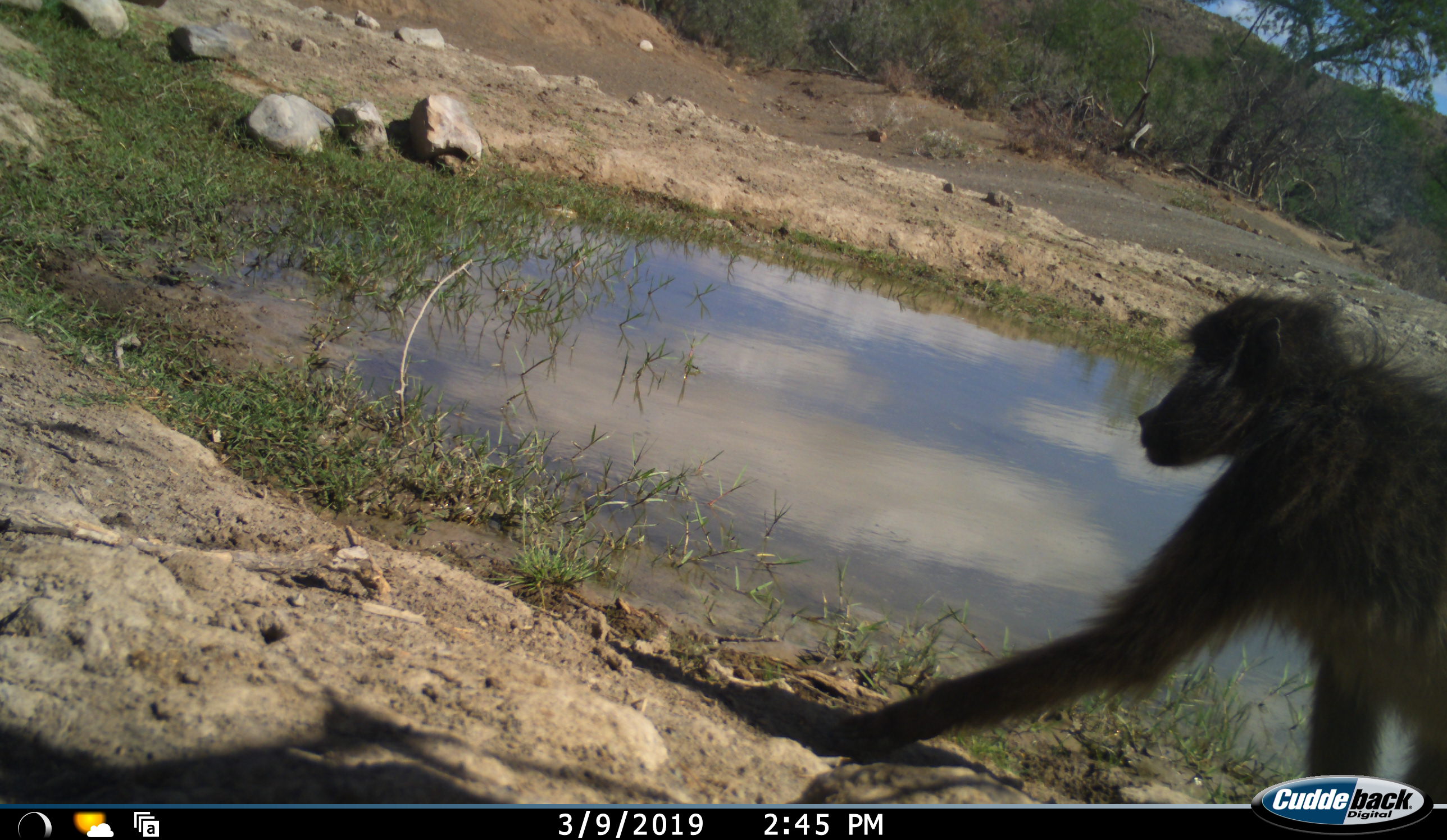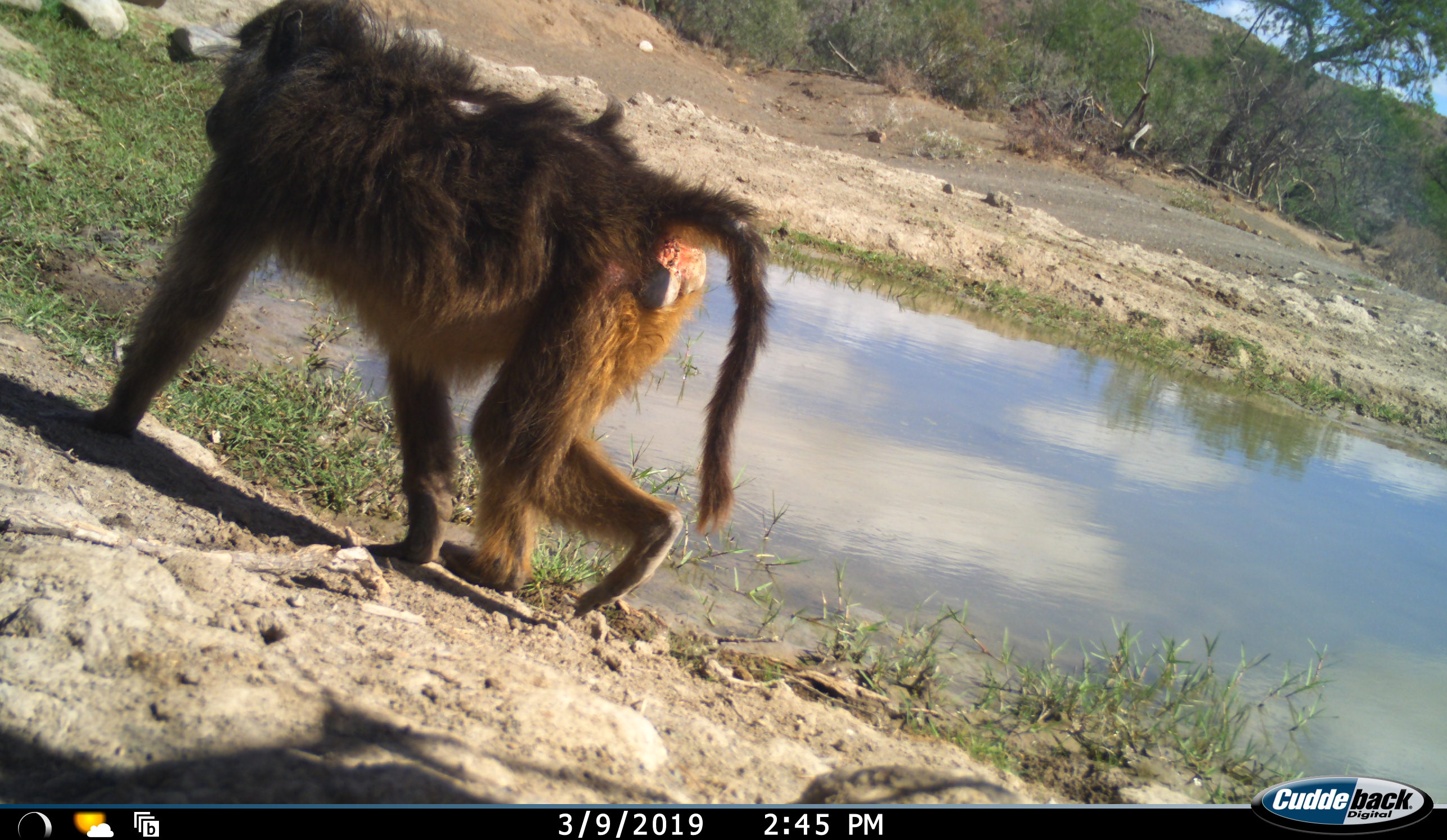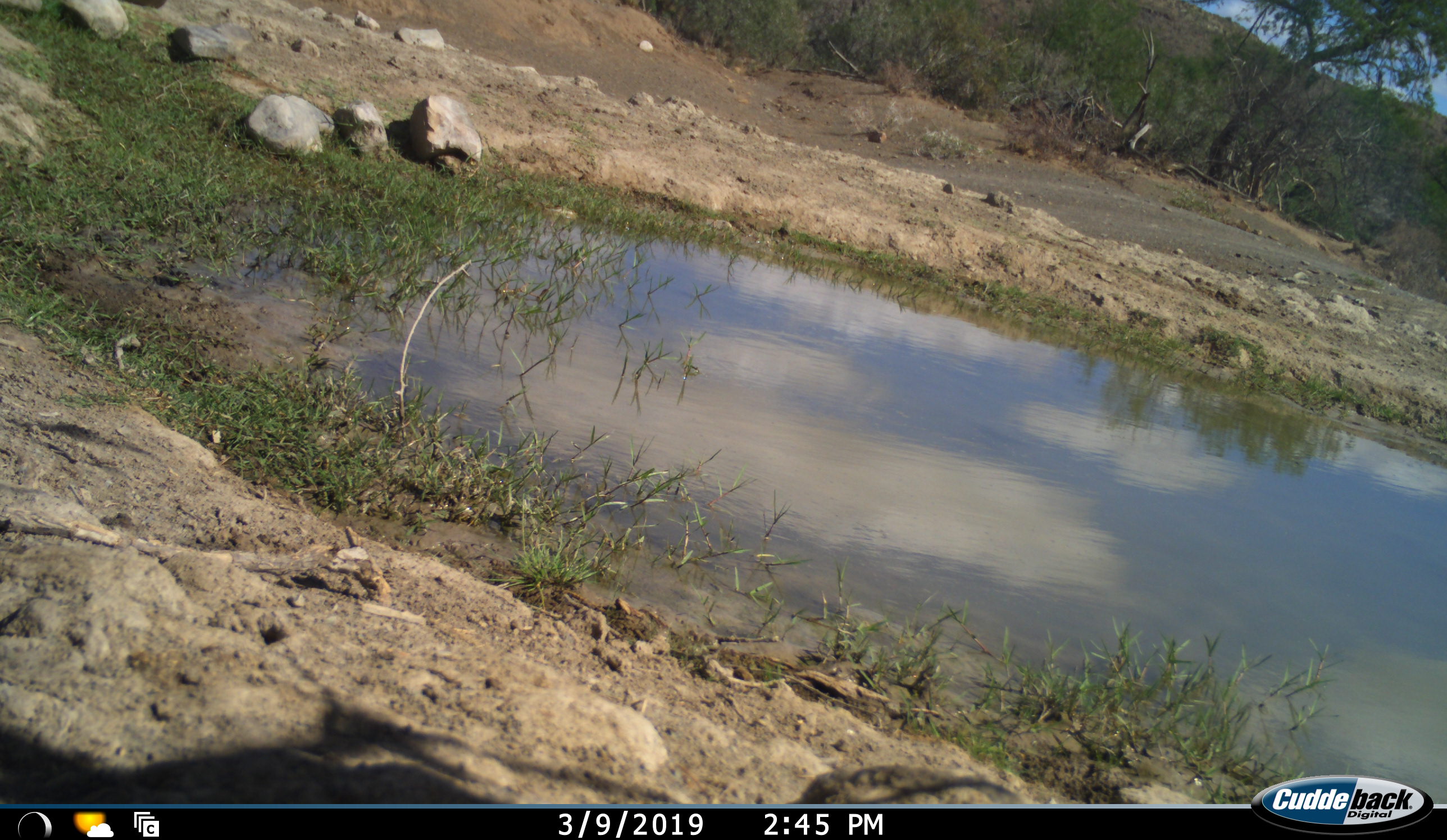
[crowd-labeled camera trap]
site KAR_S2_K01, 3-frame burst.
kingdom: Animalia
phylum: Chordata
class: Mammalia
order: Primates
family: Cercopithecidae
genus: Papio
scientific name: Papio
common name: baboon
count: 1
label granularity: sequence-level